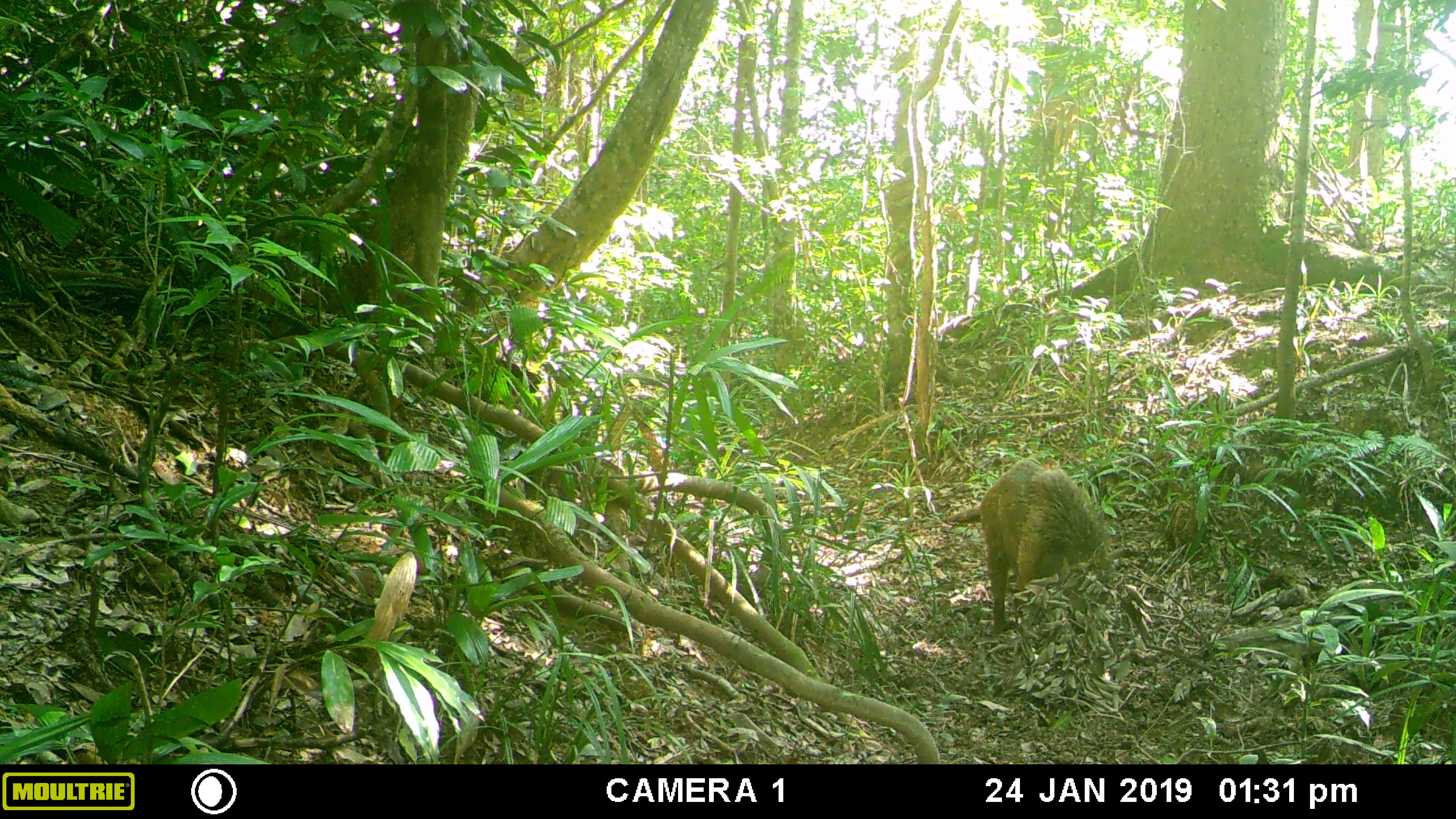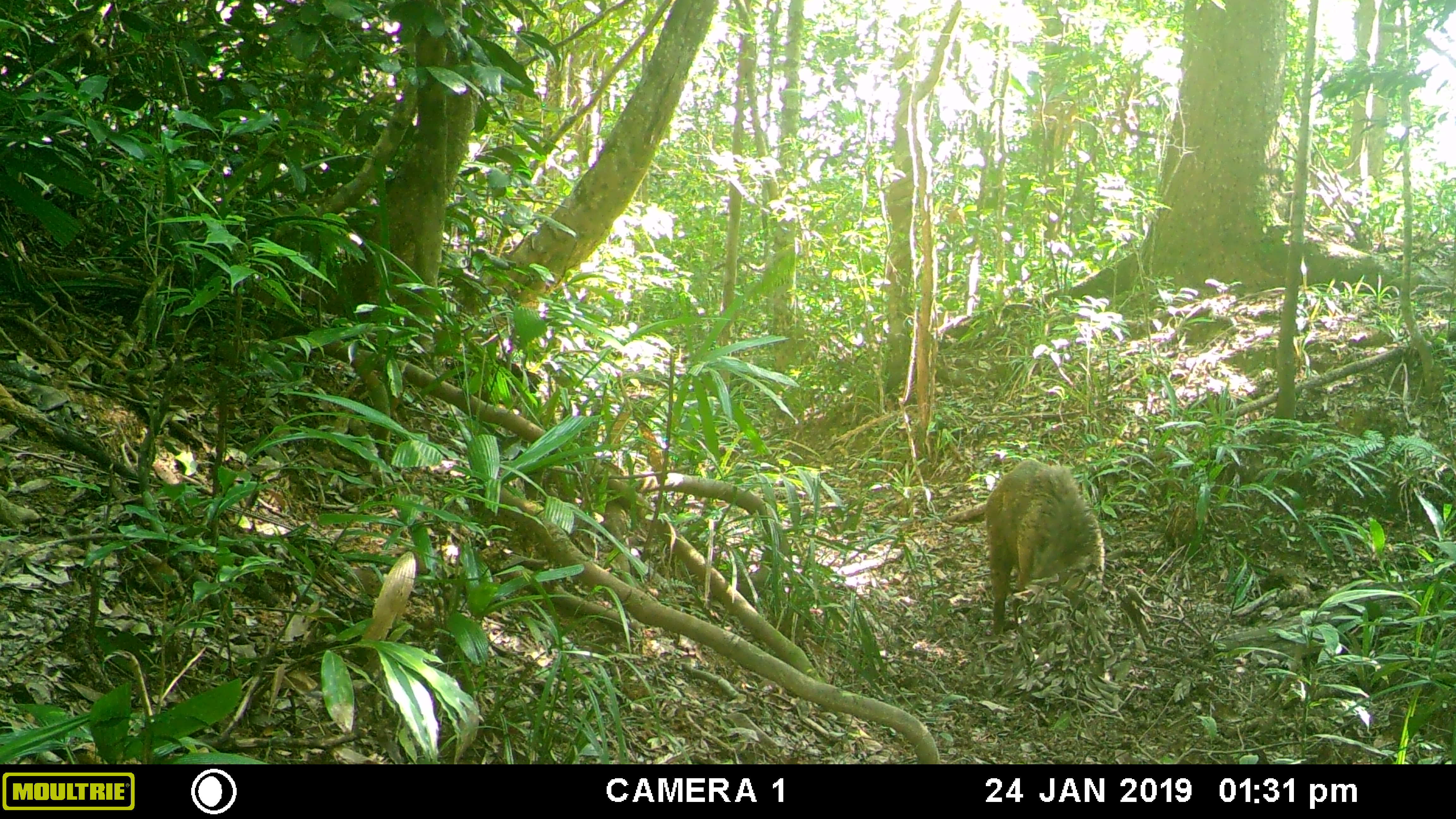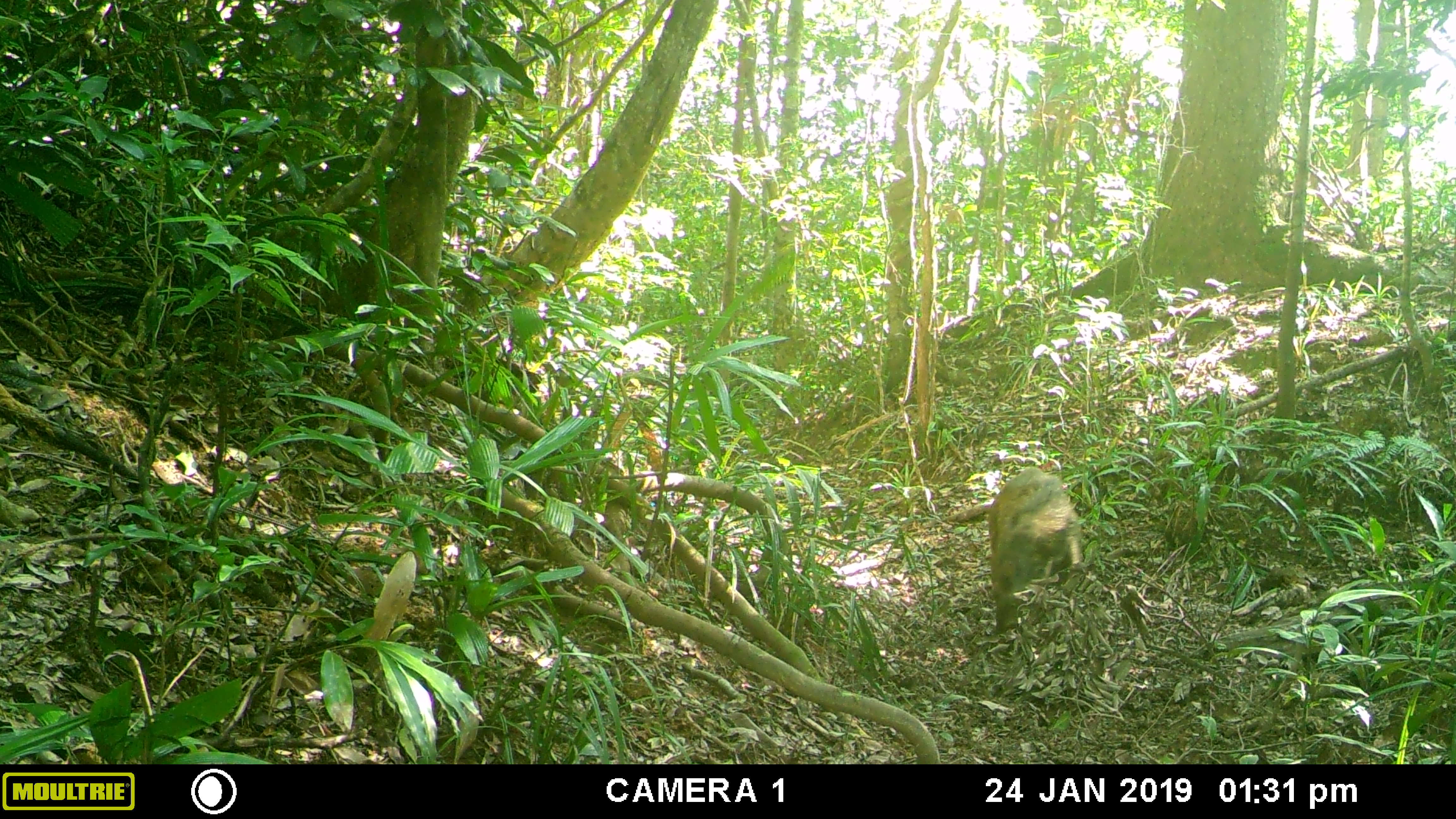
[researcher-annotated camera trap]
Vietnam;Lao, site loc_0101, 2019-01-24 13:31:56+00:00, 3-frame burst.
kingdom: Animalia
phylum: Chordata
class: Mammalia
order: Artiodactyla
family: Suidae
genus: Sus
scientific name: Sus scrofa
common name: eurasian wild pig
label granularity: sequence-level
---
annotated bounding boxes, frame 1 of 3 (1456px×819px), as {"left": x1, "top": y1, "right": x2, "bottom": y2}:
eurasian wild pig: {"left": 930, "top": 459, "right": 1123, "bottom": 641}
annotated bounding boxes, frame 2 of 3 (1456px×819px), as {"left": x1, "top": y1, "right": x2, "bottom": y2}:
eurasian wild pig: {"left": 924, "top": 459, "right": 1105, "bottom": 639}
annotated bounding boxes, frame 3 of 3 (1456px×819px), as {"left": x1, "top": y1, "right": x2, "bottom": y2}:
eurasian wild pig: {"left": 924, "top": 467, "right": 1081, "bottom": 635}